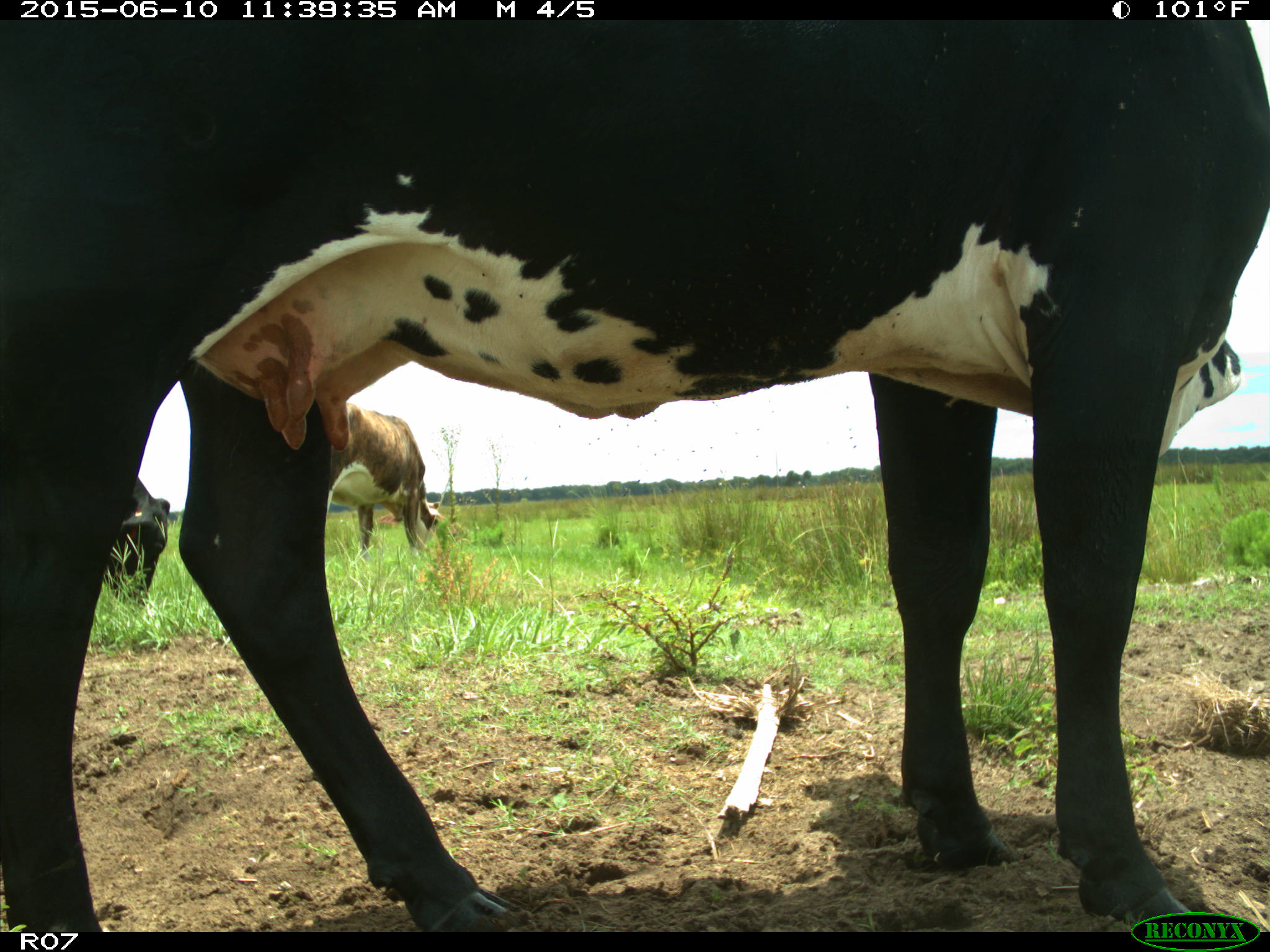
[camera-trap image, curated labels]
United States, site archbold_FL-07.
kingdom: Animalia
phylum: Chordata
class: Mammalia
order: Artiodactyla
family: Bovidae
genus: Bos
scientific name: Bos taurus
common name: domestic cow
Bos taurus (domestic cow).